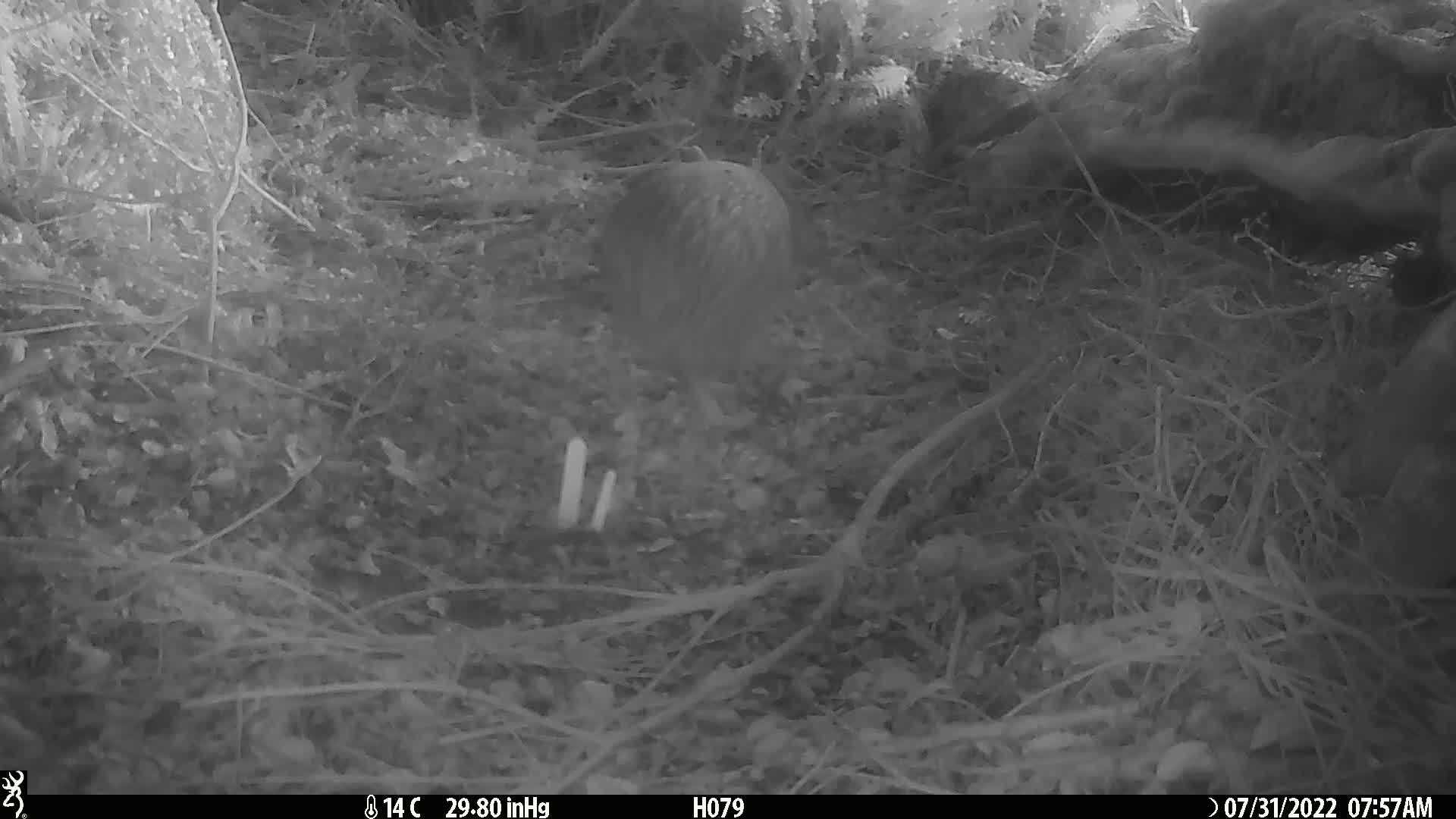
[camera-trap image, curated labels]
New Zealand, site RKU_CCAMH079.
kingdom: Animalia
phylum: Chordata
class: Aves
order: Apterygiformes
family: Apterygidae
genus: Apteryx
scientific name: Apteryx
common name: kiwi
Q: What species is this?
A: Kiwi (Apteryx).